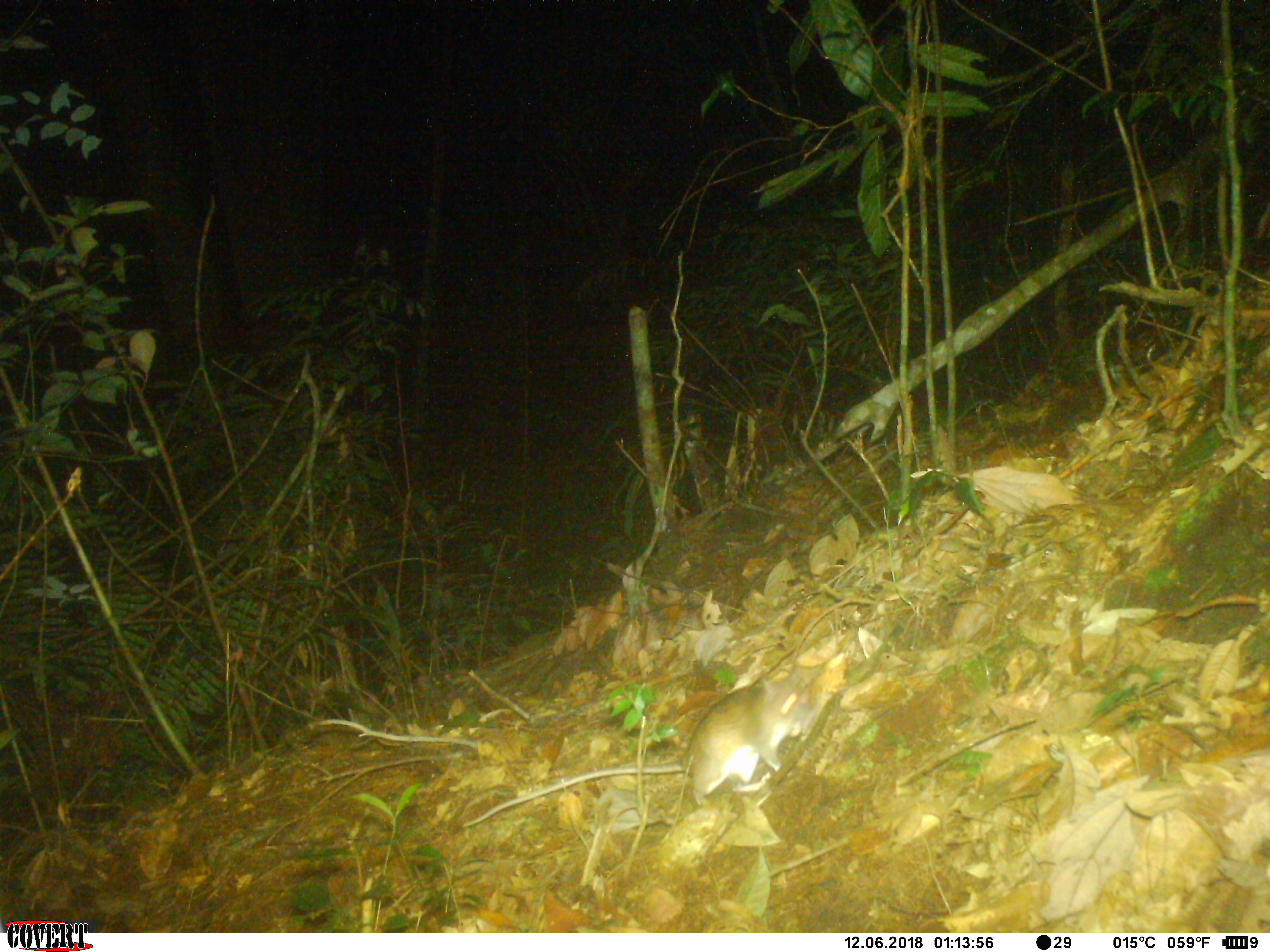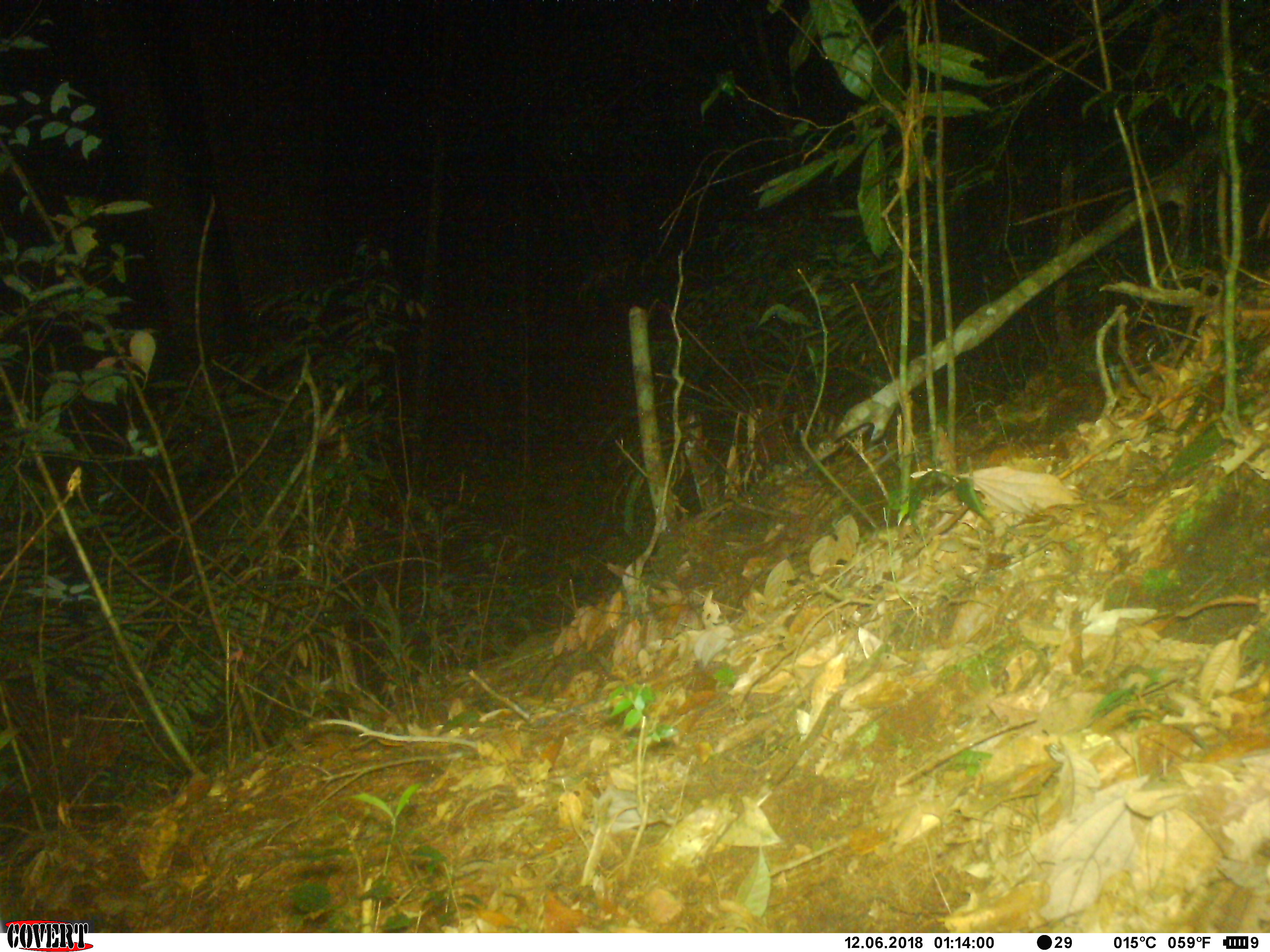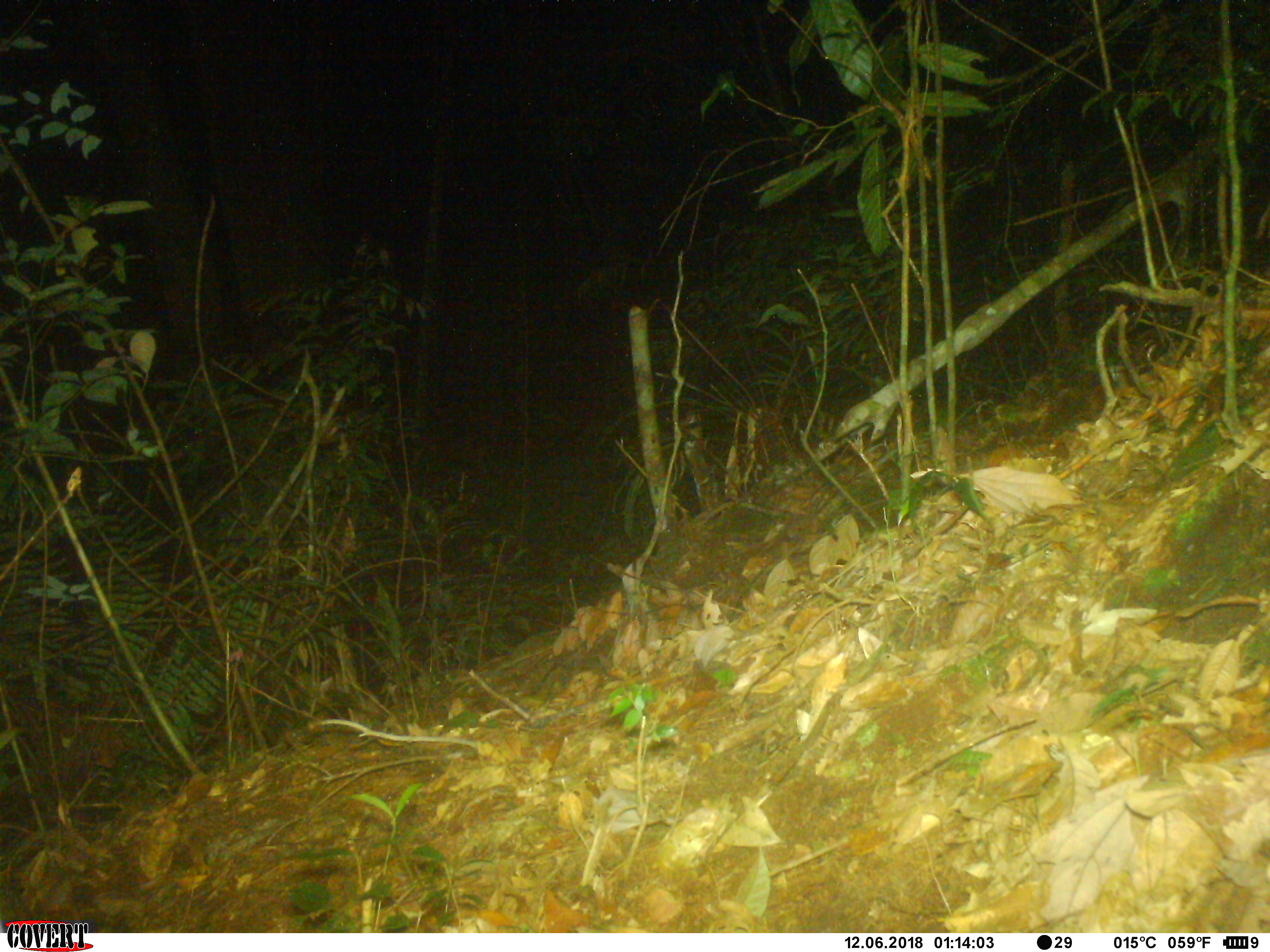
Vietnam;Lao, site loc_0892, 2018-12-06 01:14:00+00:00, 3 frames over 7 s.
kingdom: Animalia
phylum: Chordata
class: Mammalia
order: Rodentia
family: Muridae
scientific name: Muridae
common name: old-world mice and rats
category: unidentified murid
Unidentified murid (old-world mice and rats) (Muridae). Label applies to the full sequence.